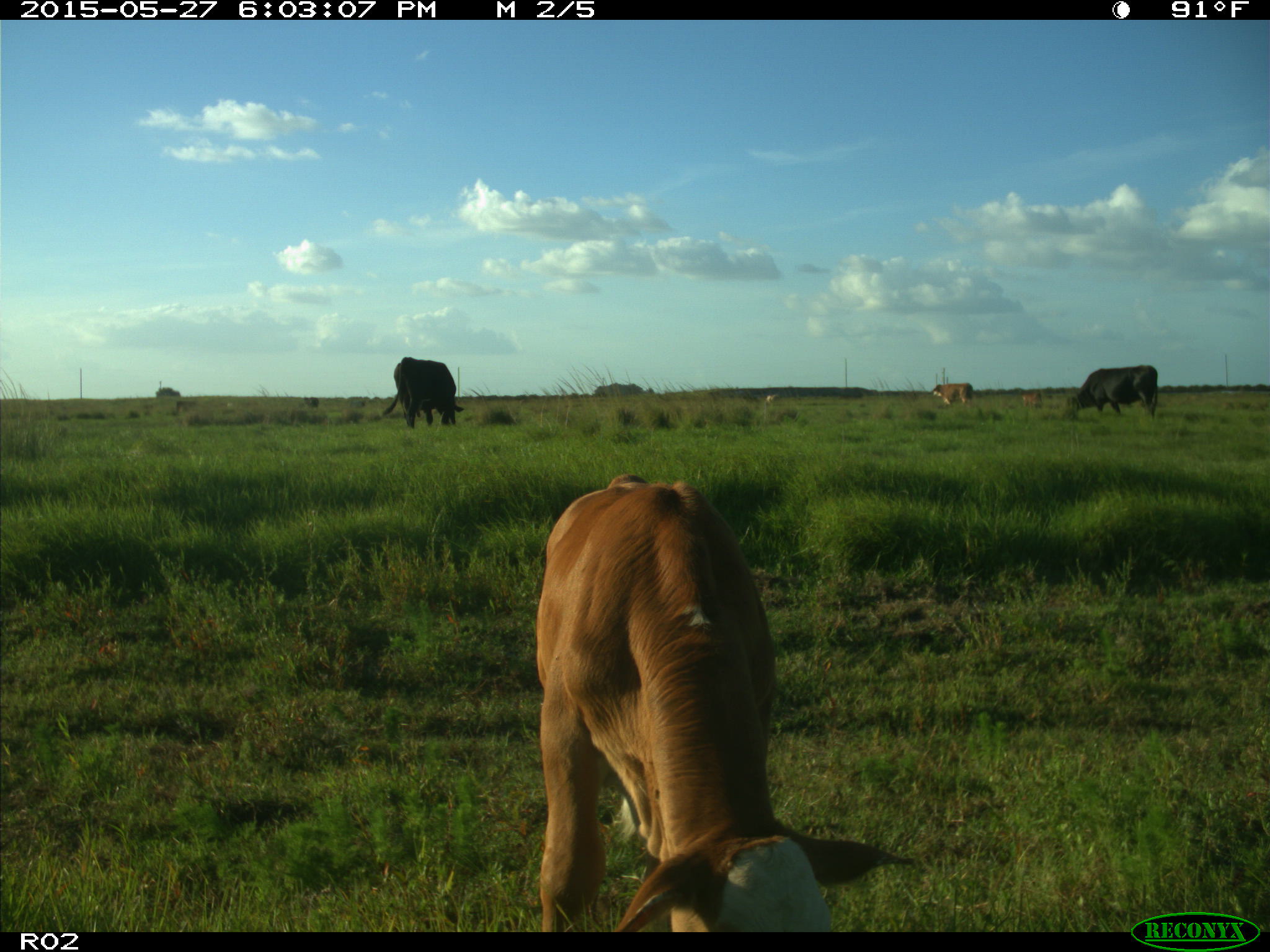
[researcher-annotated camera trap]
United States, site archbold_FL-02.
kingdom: Animalia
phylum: Chordata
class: Mammalia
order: Artiodactyla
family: Bovidae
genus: Bos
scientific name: Bos taurus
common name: domestic cow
Bos taurus (domestic cow).